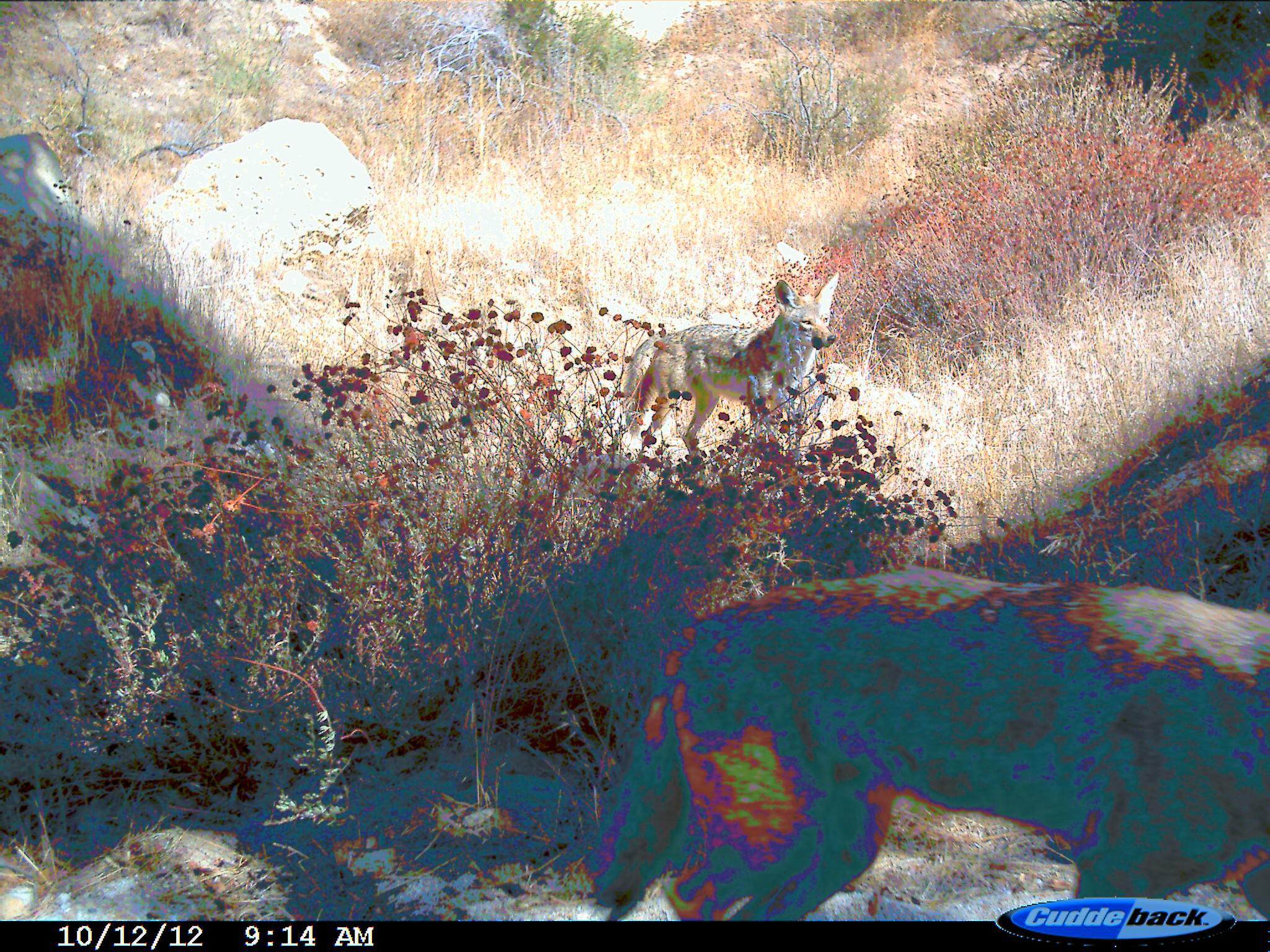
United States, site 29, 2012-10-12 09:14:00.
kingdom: Animalia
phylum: Chordata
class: Mammalia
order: Carnivora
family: Canidae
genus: Canis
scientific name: Canis latrans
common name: coyote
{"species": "coyote (Canis latrans)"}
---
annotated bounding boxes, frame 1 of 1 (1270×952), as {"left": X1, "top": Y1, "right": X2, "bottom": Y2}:
coyote: {"left": 590, "top": 569, "right": 1270, "bottom": 920}; {"left": 622, "top": 273, "right": 838, "bottom": 470}